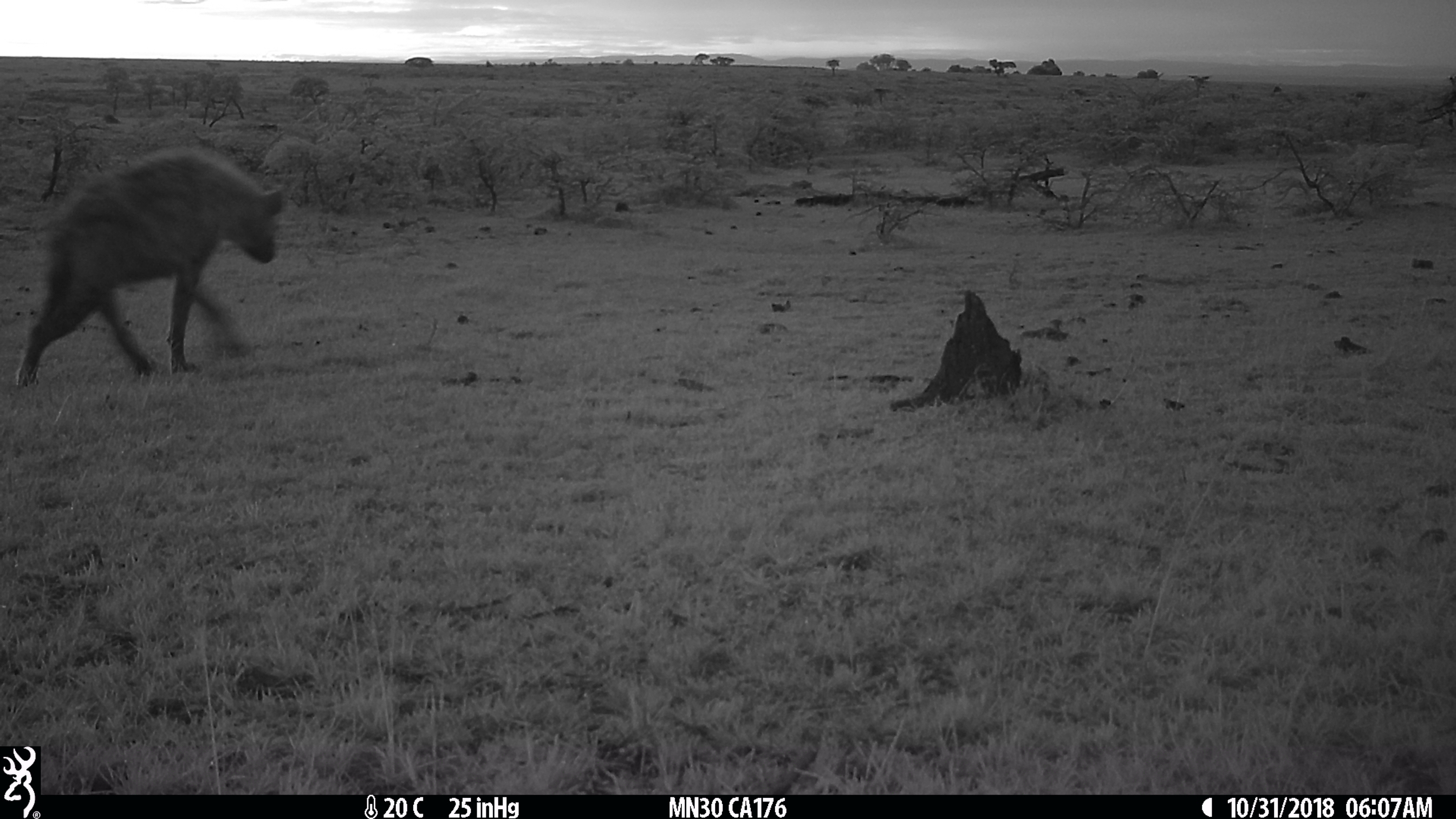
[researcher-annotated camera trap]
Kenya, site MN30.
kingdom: Animalia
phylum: Chordata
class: Mammalia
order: Carnivora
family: Hyaenidae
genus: Crocuta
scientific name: Crocuta crocuta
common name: spotted hyena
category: hyena spotted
Hyena spotted (spotted hyena) (Crocuta crocuta).